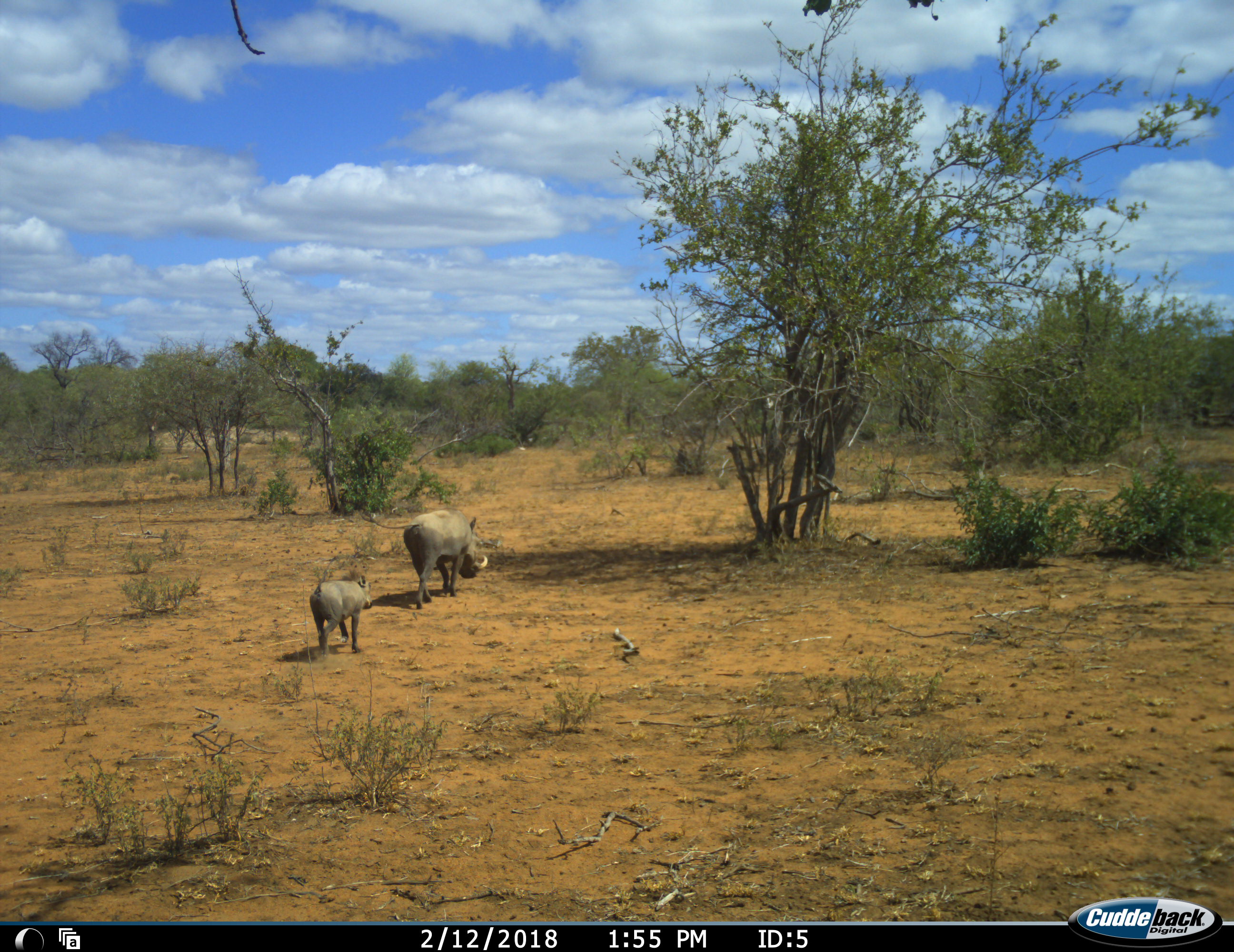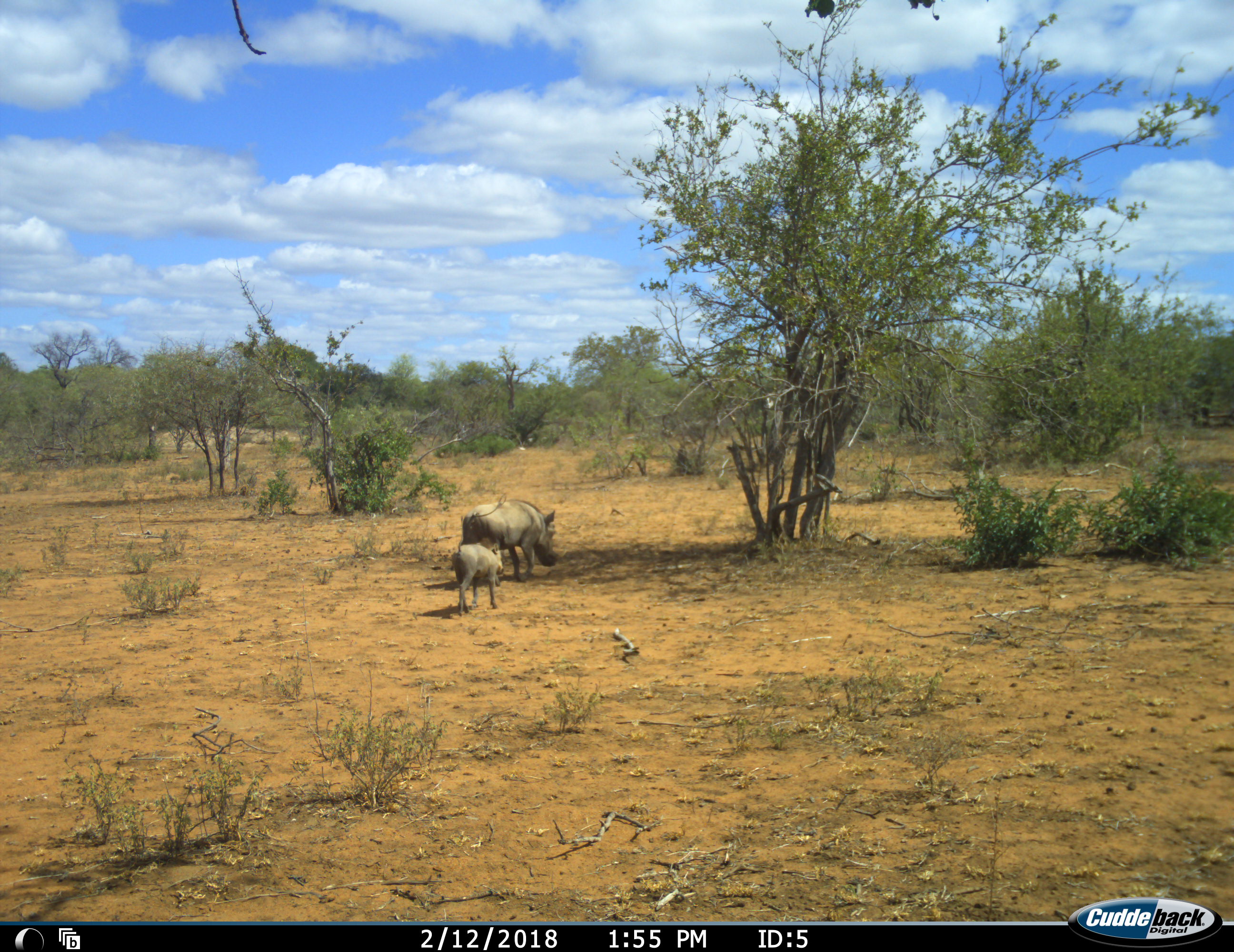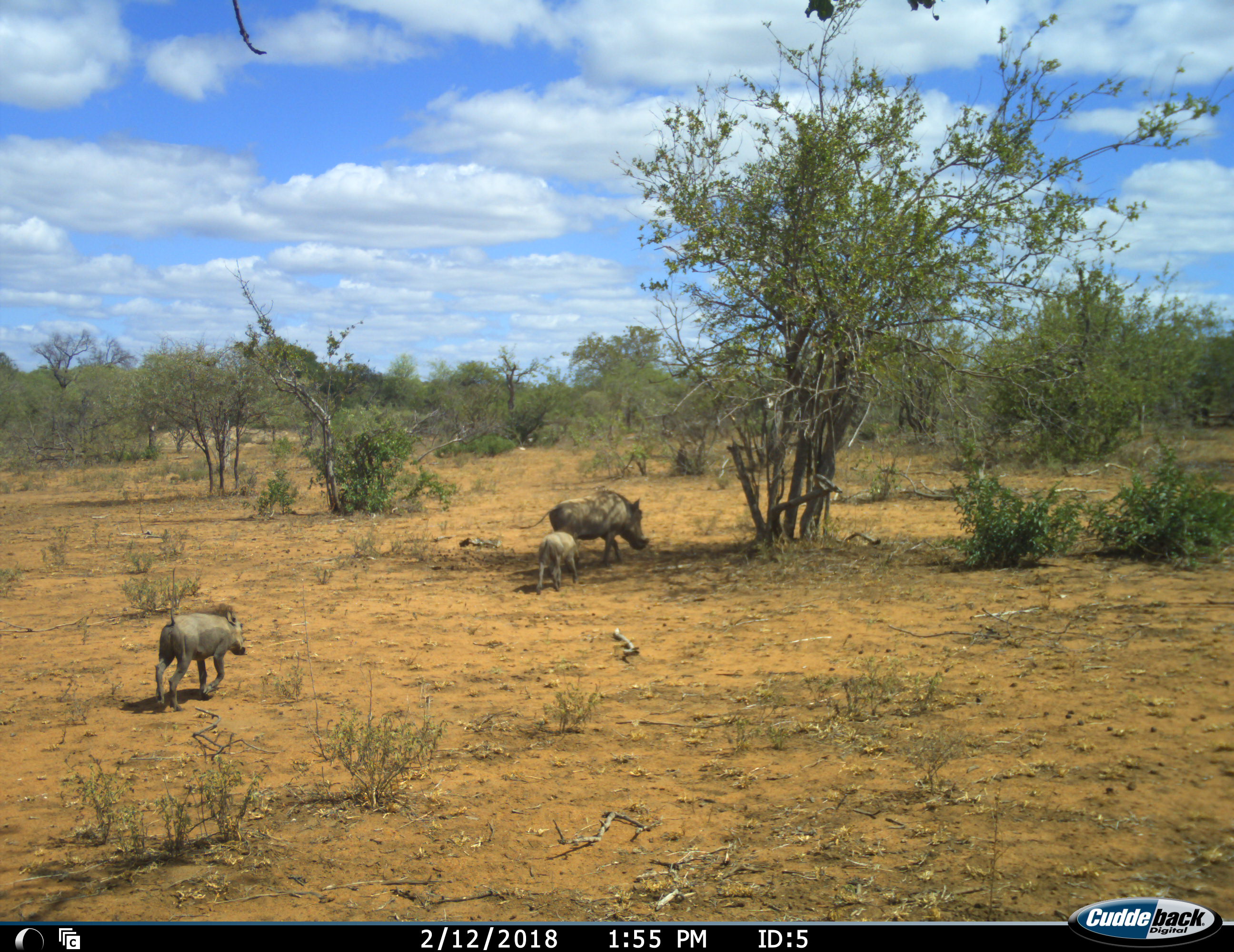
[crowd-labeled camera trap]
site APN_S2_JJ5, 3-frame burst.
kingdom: Animalia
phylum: Chordata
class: Mammalia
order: Artiodactyla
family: Suidae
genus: Phacochoerus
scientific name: Phacochoerus africanus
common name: warthog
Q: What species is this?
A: Warthog (Phacochoerus africanus).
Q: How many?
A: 3.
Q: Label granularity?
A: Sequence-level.